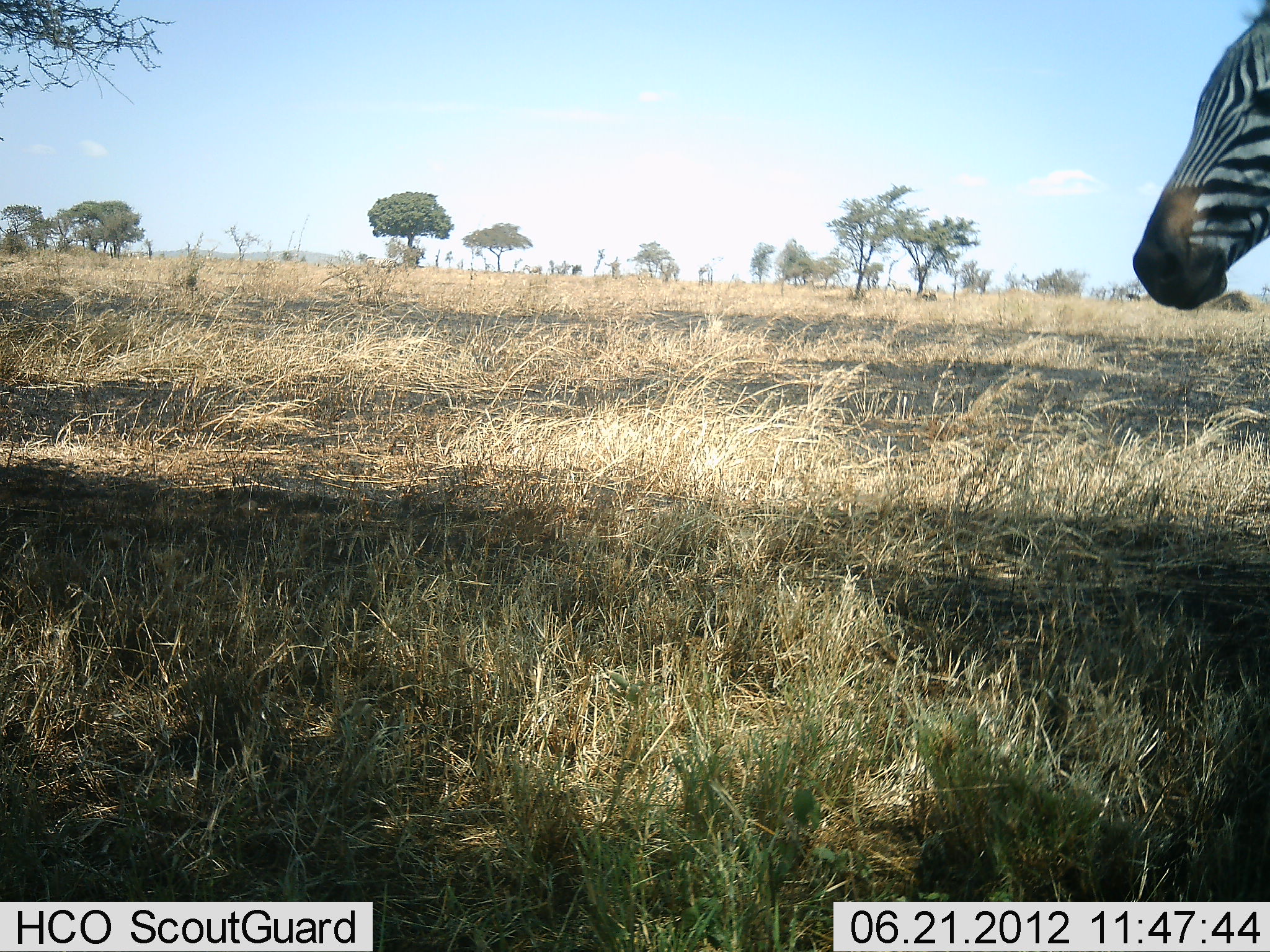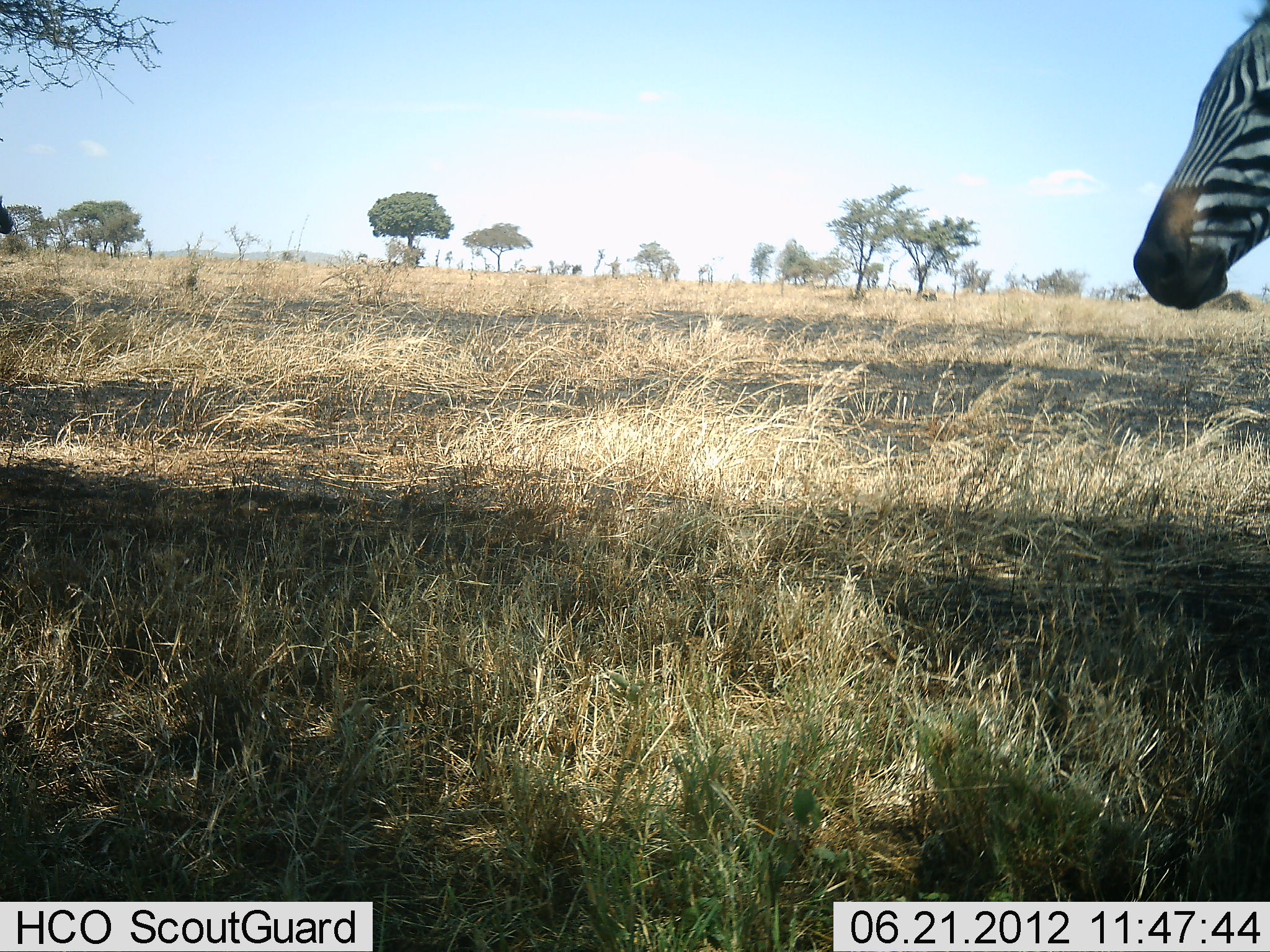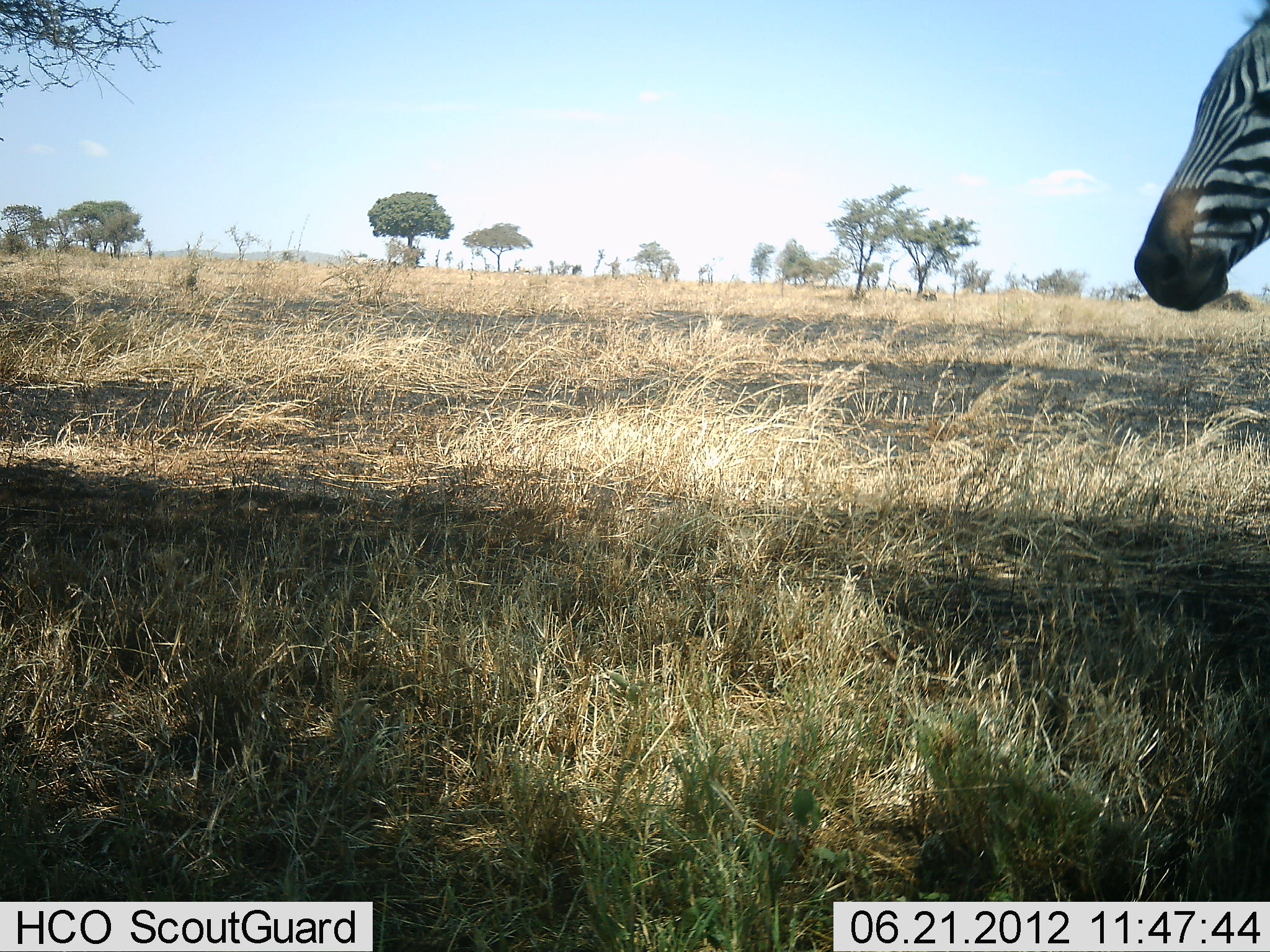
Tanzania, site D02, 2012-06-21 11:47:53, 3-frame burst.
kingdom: Animalia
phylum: Chordata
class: Mammalia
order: Perissodactyla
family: Equidae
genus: Equus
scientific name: Equus quagga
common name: plains zebra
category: zebra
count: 1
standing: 100%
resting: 0%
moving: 20%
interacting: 0%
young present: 0%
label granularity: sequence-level